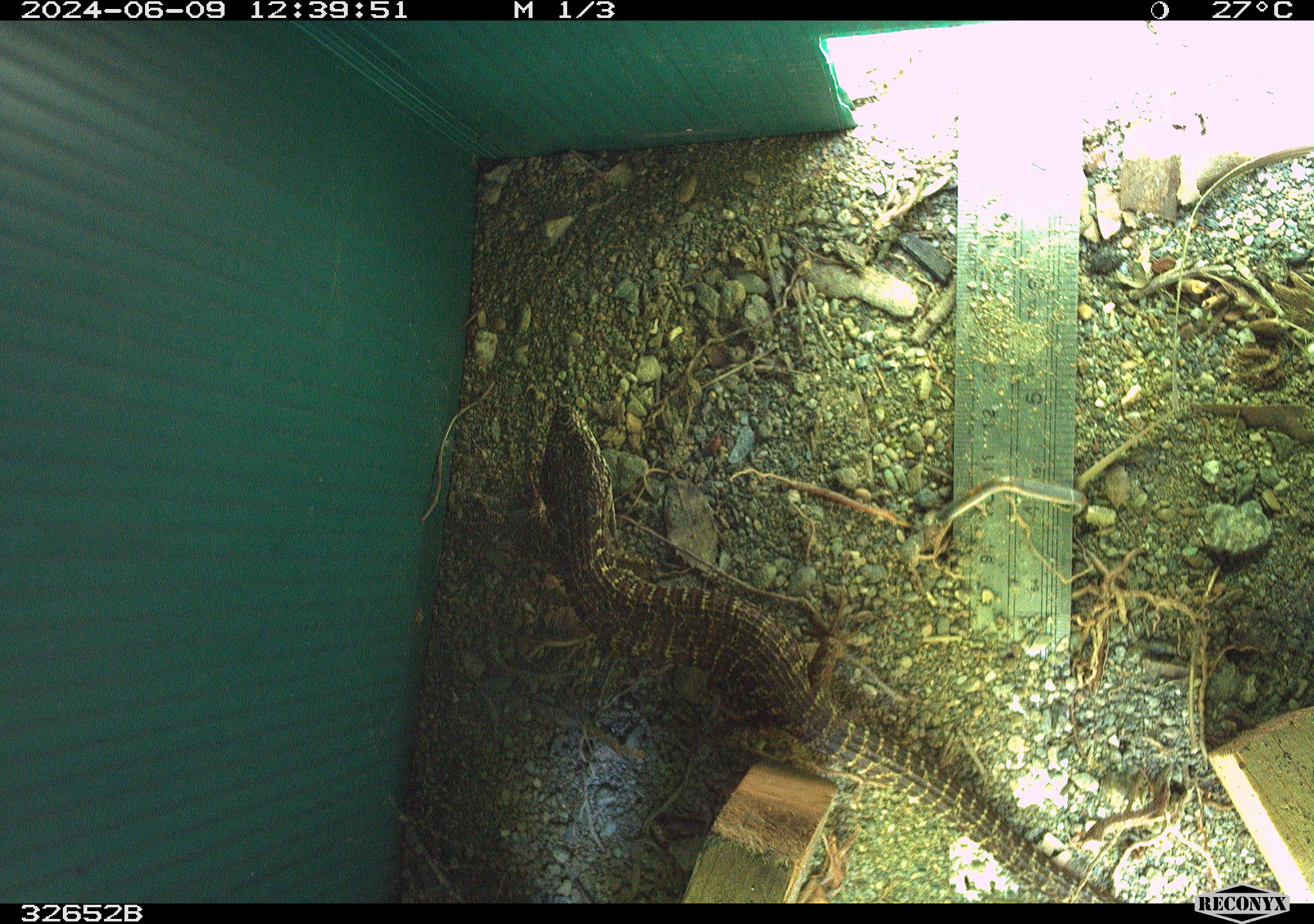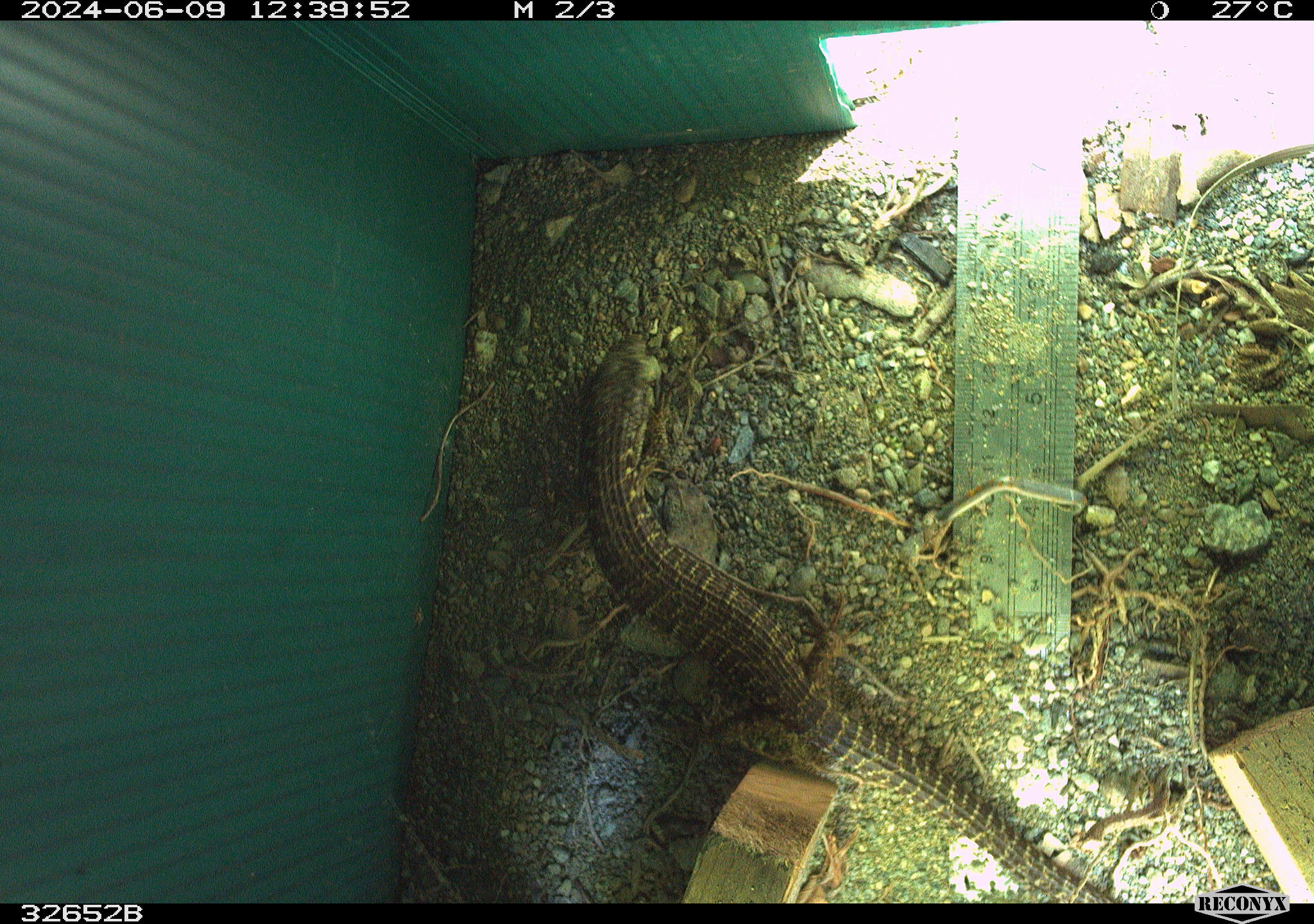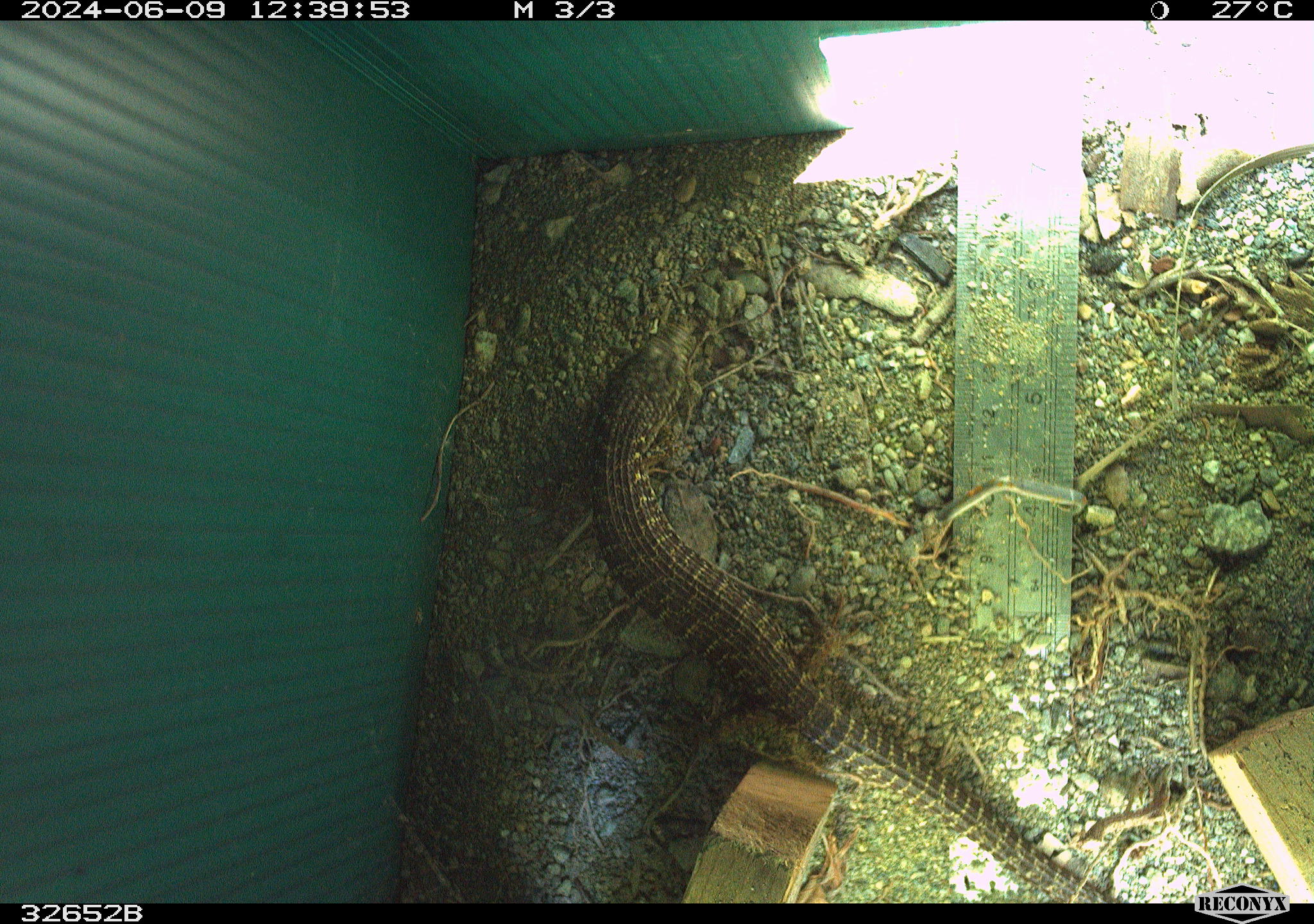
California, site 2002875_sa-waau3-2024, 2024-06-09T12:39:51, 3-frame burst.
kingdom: Animalia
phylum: Chordata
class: Reptilia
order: Squamata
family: Anguidae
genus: Elgaria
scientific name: Elgaria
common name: alligator lizards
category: elgaria species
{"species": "elgaria species (alligator lizards) (Elgaria)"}